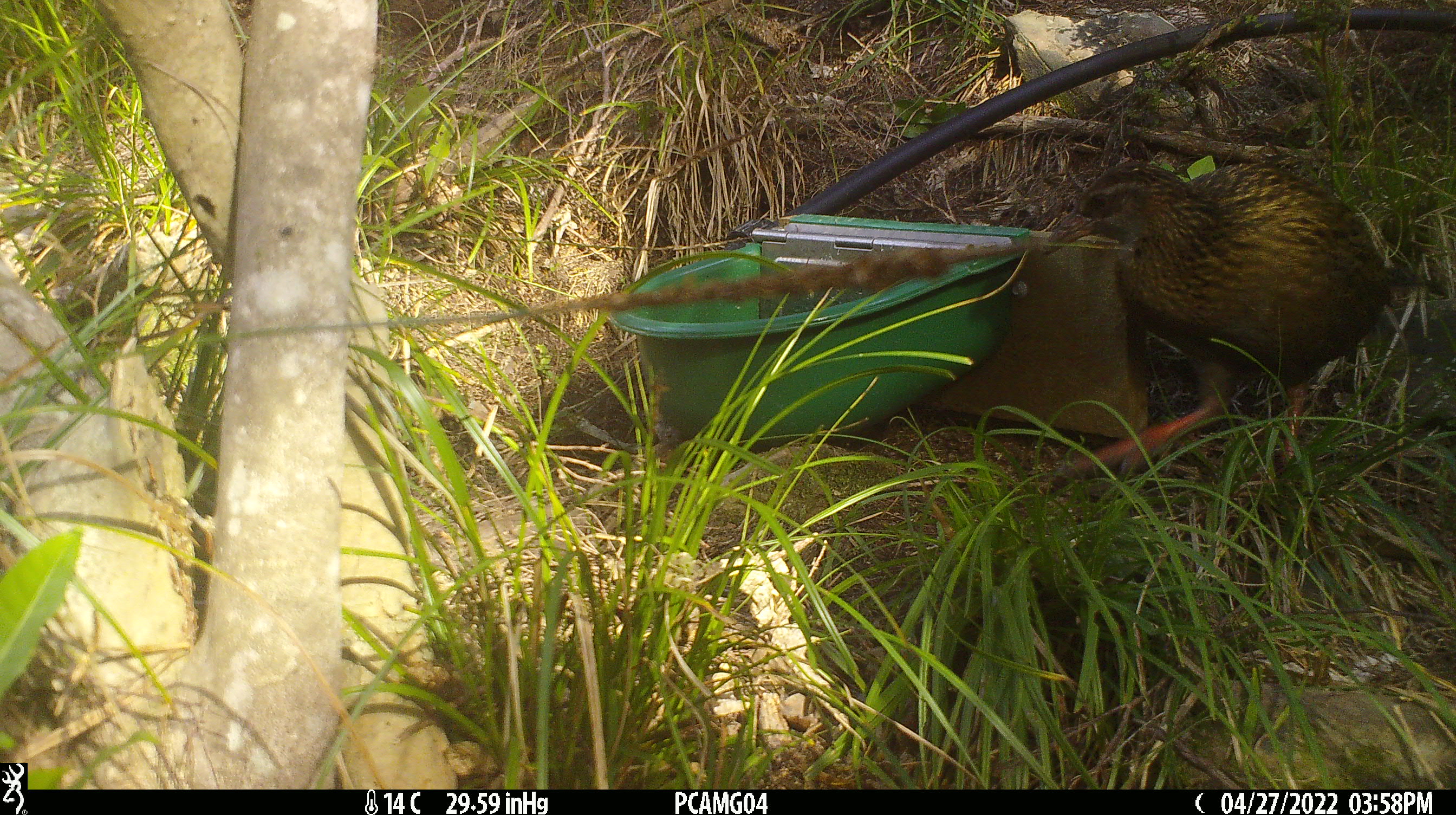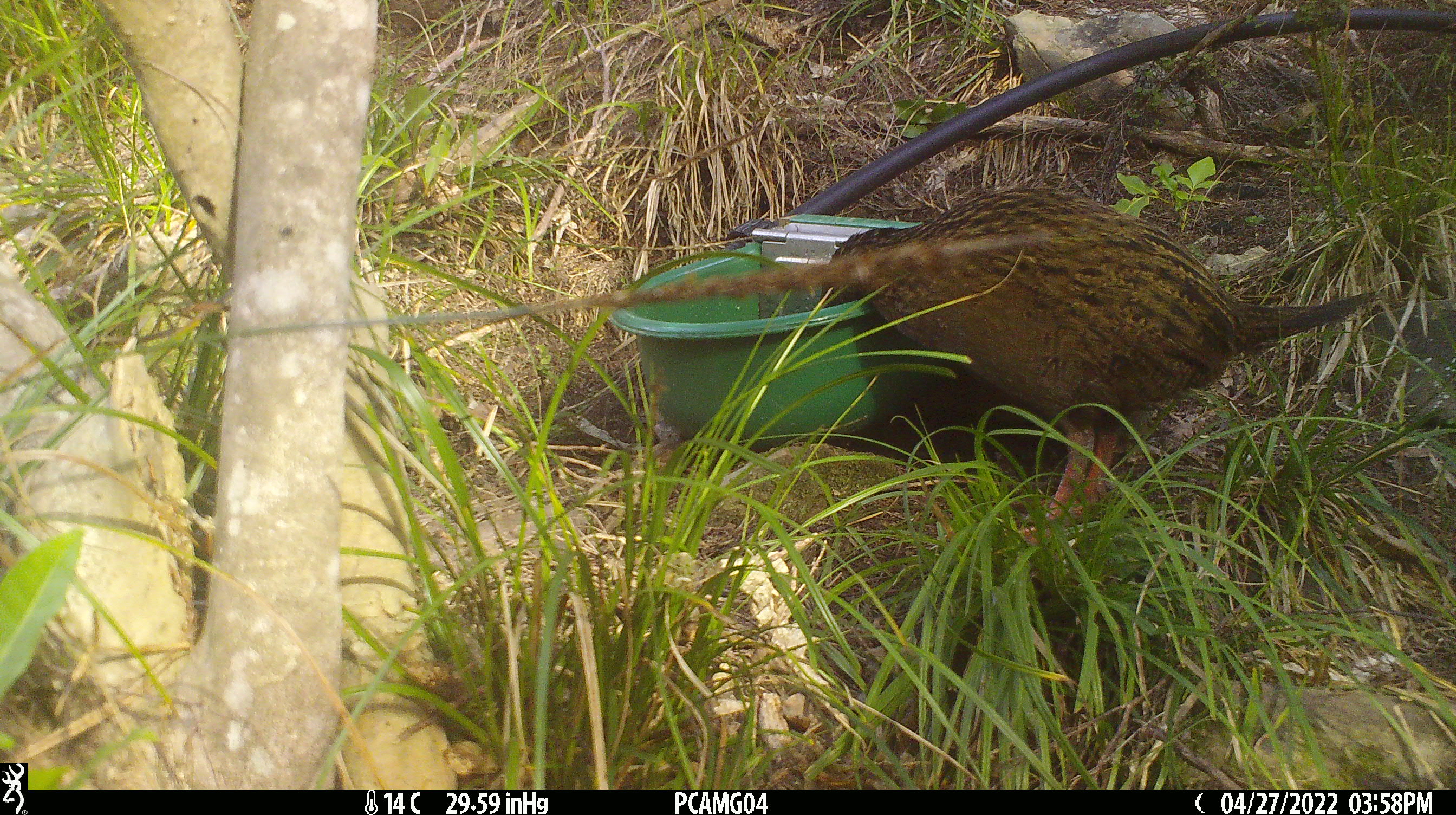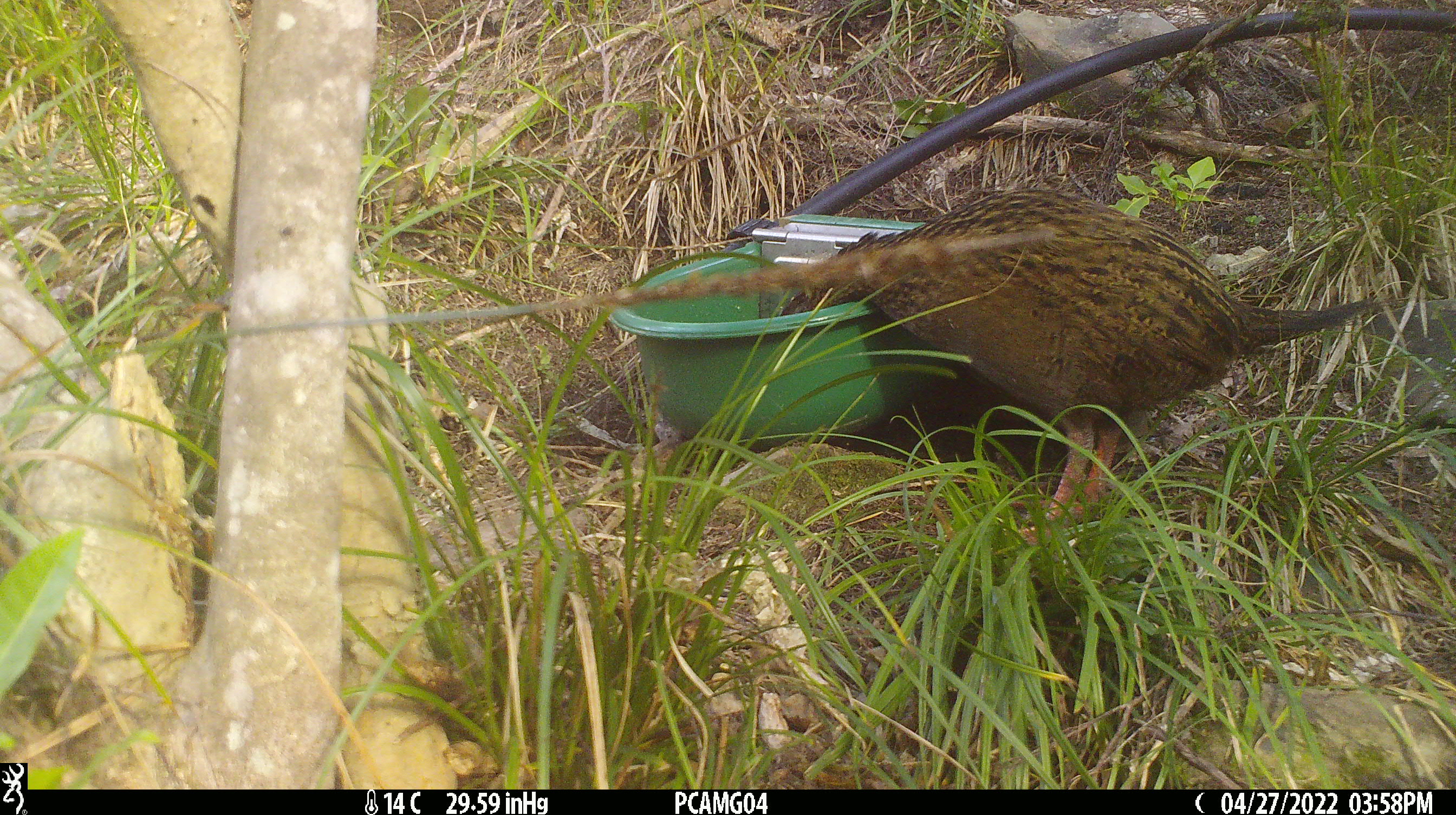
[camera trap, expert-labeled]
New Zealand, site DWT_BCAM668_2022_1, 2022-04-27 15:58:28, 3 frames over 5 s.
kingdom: Animalia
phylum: Chordata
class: Aves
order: Gruiformes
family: Rallidae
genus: Gallirallus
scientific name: Gallirallus australis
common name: weka